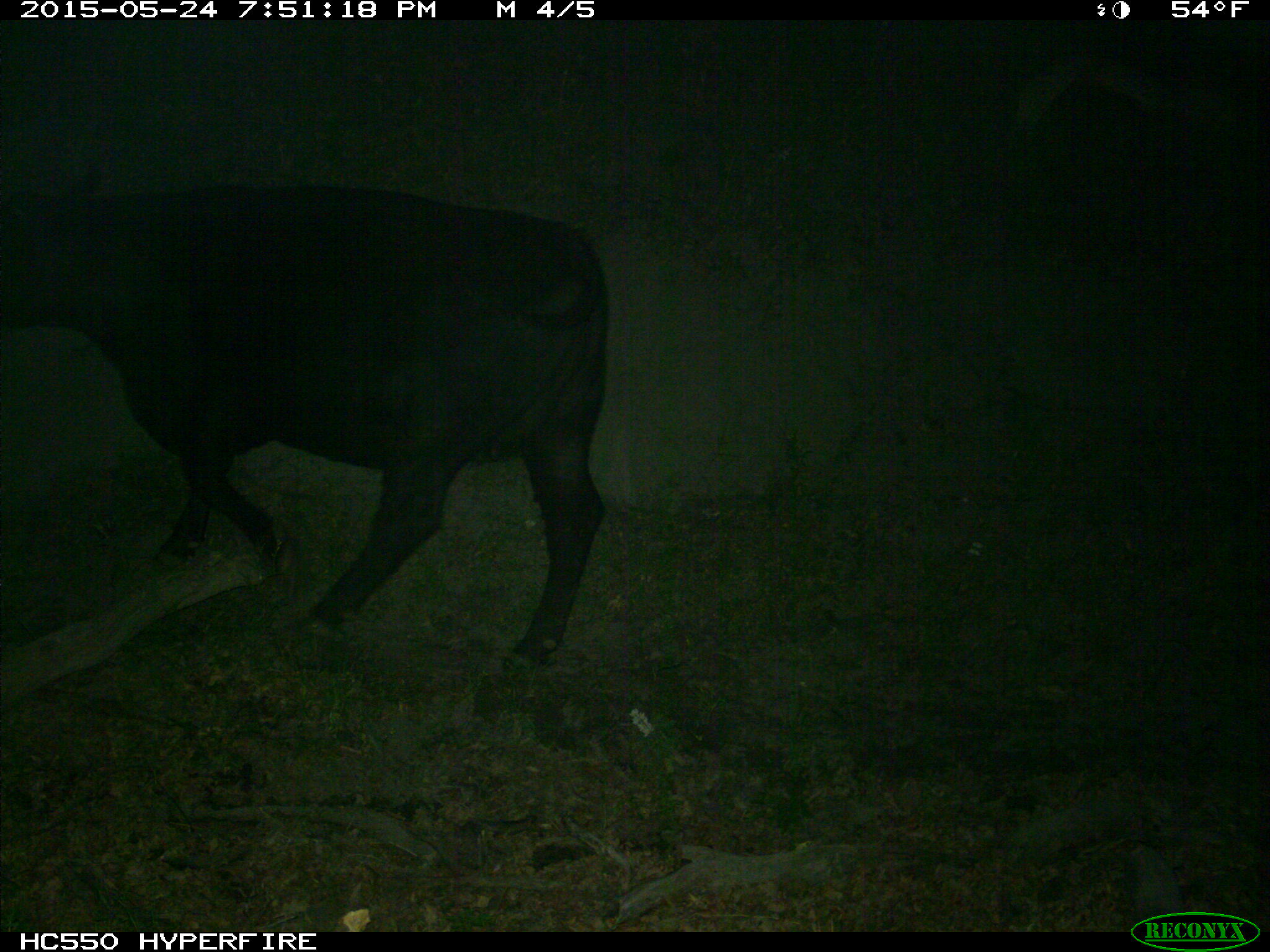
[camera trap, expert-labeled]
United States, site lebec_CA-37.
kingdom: Animalia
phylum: Chordata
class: Mammalia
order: Artiodactyla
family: Bovidae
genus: Bos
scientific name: Bos taurus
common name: domestic cow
Bos taurus (domestic cow).